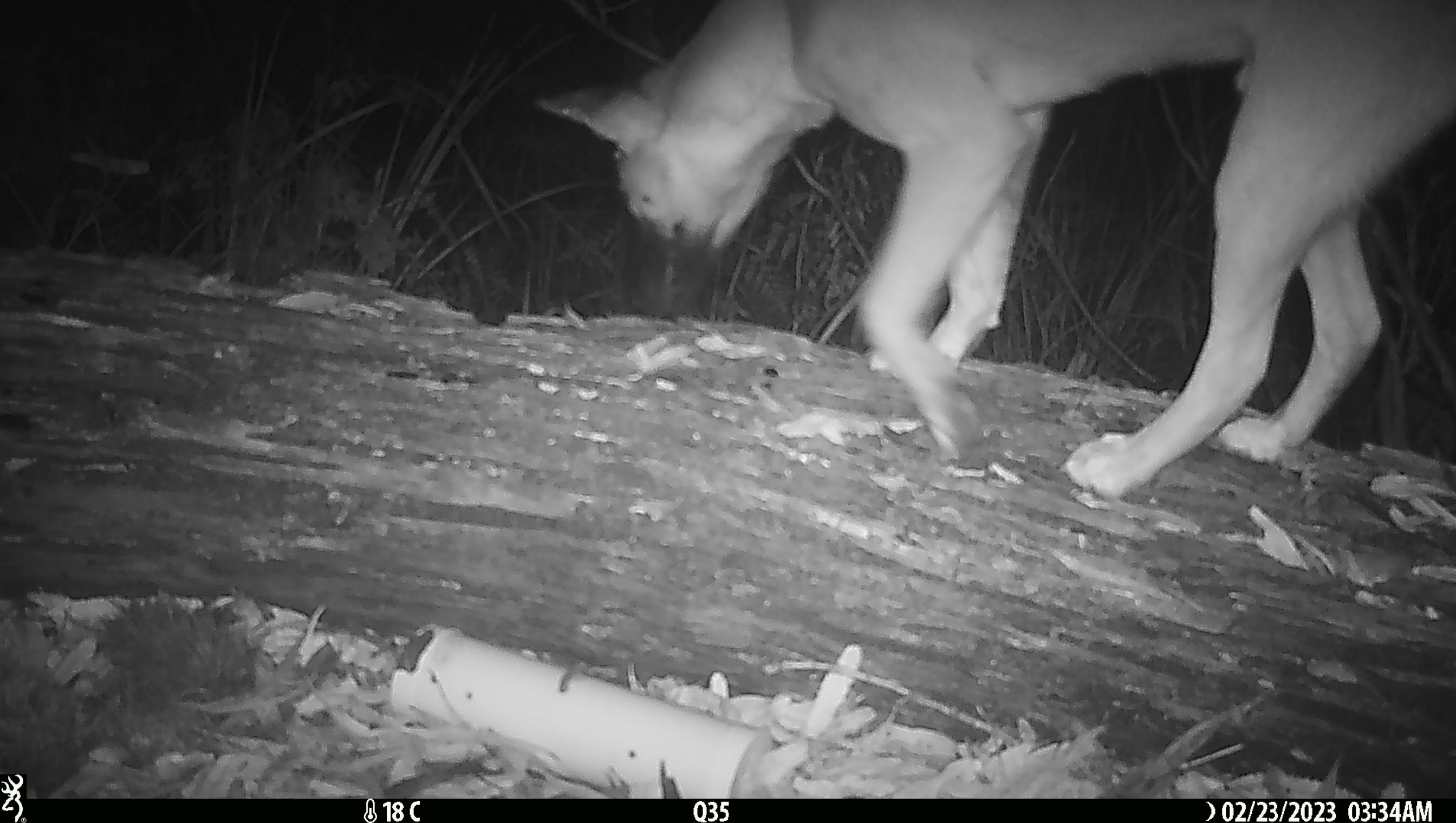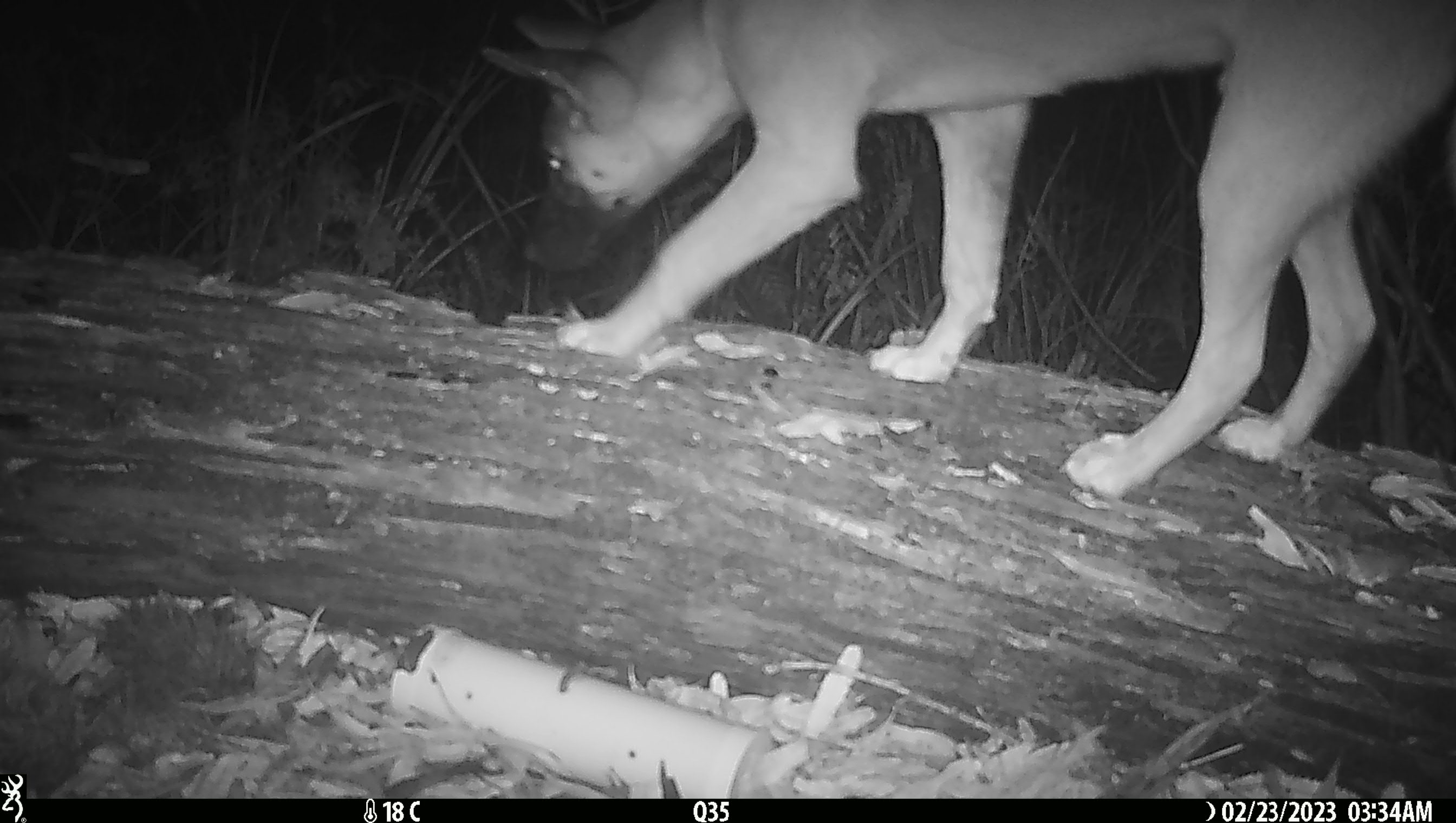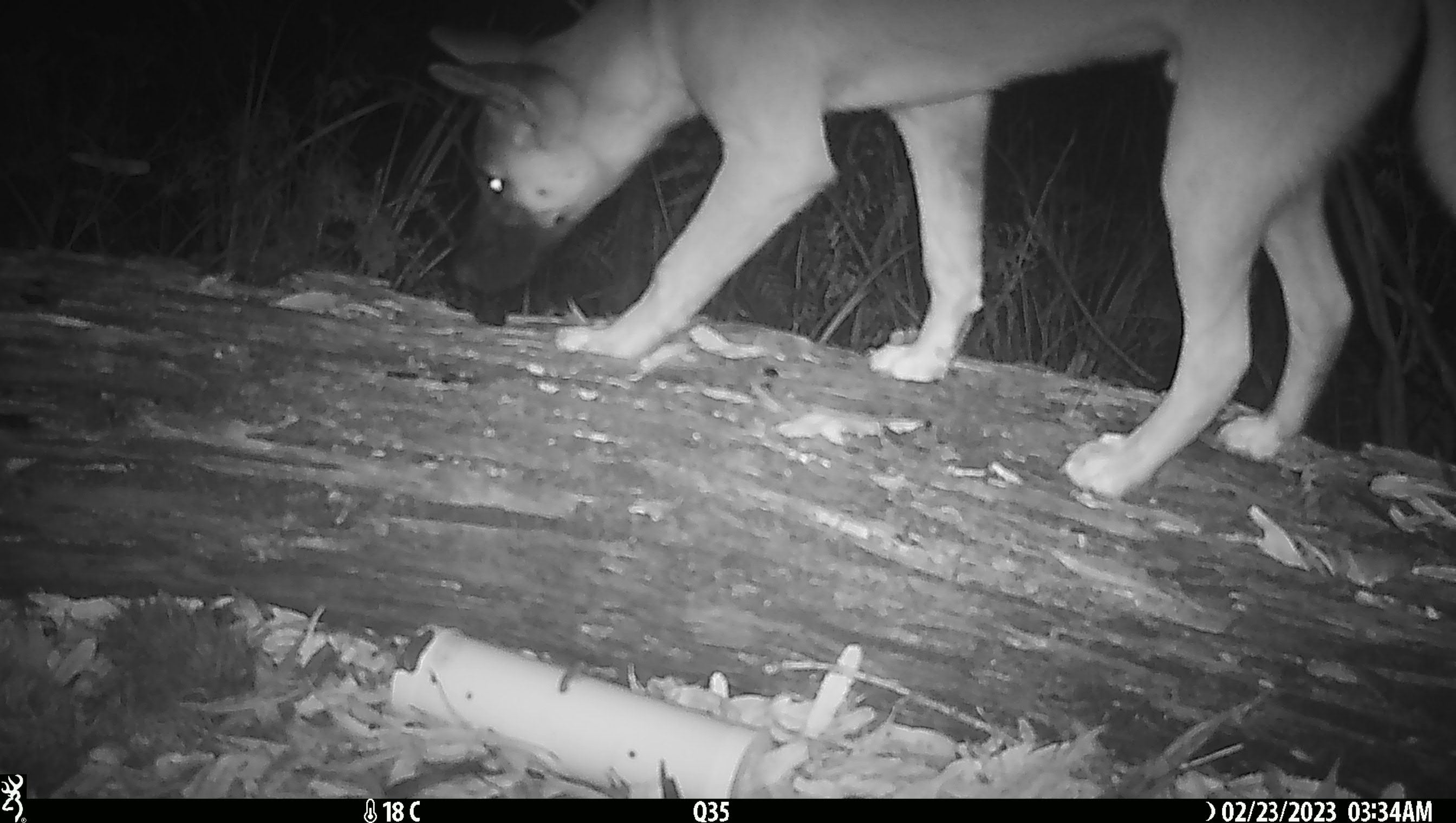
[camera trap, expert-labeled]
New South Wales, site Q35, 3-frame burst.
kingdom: Animalia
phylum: Chordata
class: Mammalia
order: Carnivora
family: Canidae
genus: Canis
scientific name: Canis familiaris dingo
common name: dingo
Dingo (Canis familiaris dingo).